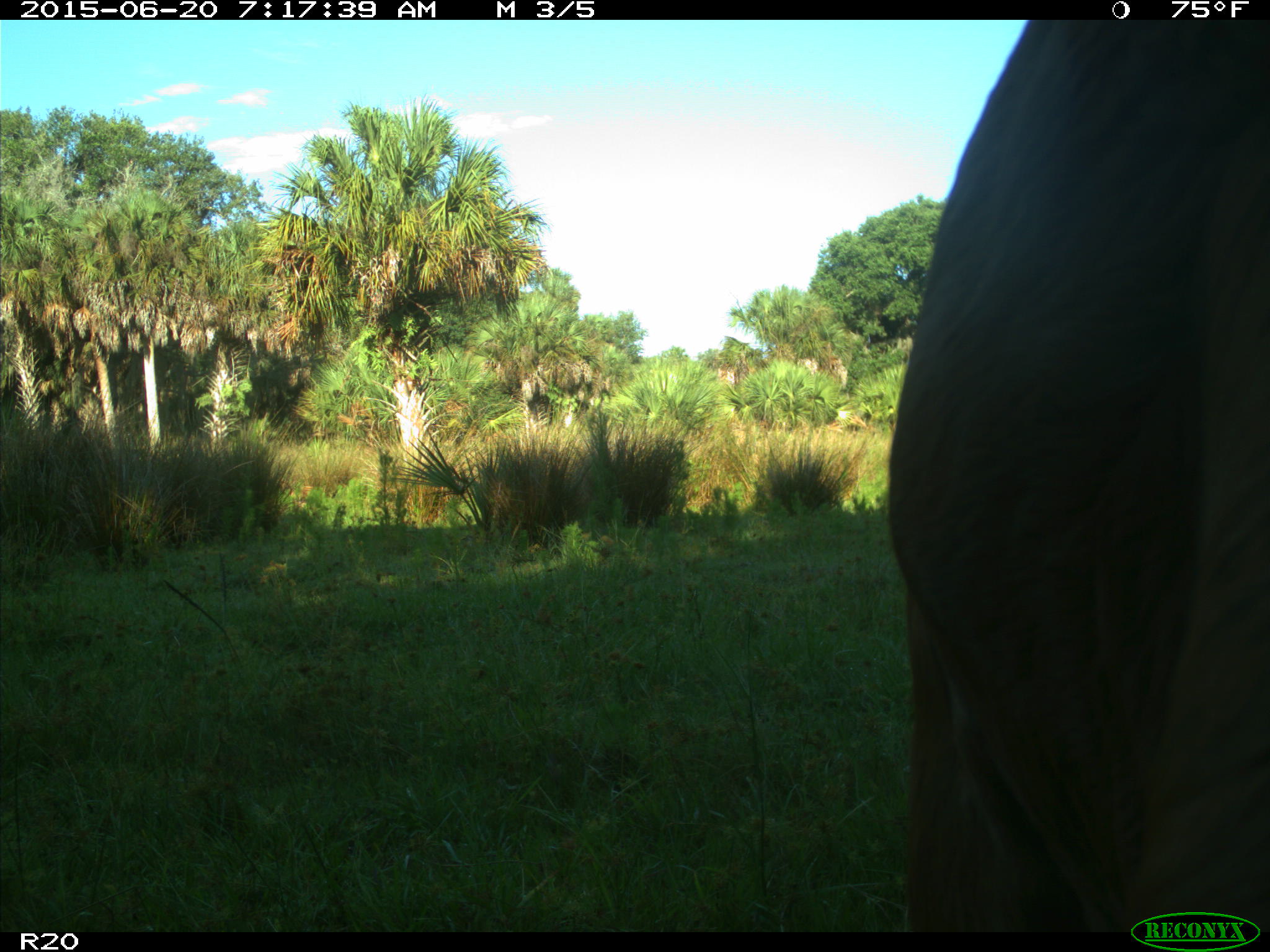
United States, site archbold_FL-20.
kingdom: Animalia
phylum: Chordata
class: Mammalia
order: Artiodactyla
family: Bovidae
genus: Bos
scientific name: Bos taurus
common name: domestic cow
Bos taurus (domestic cow).